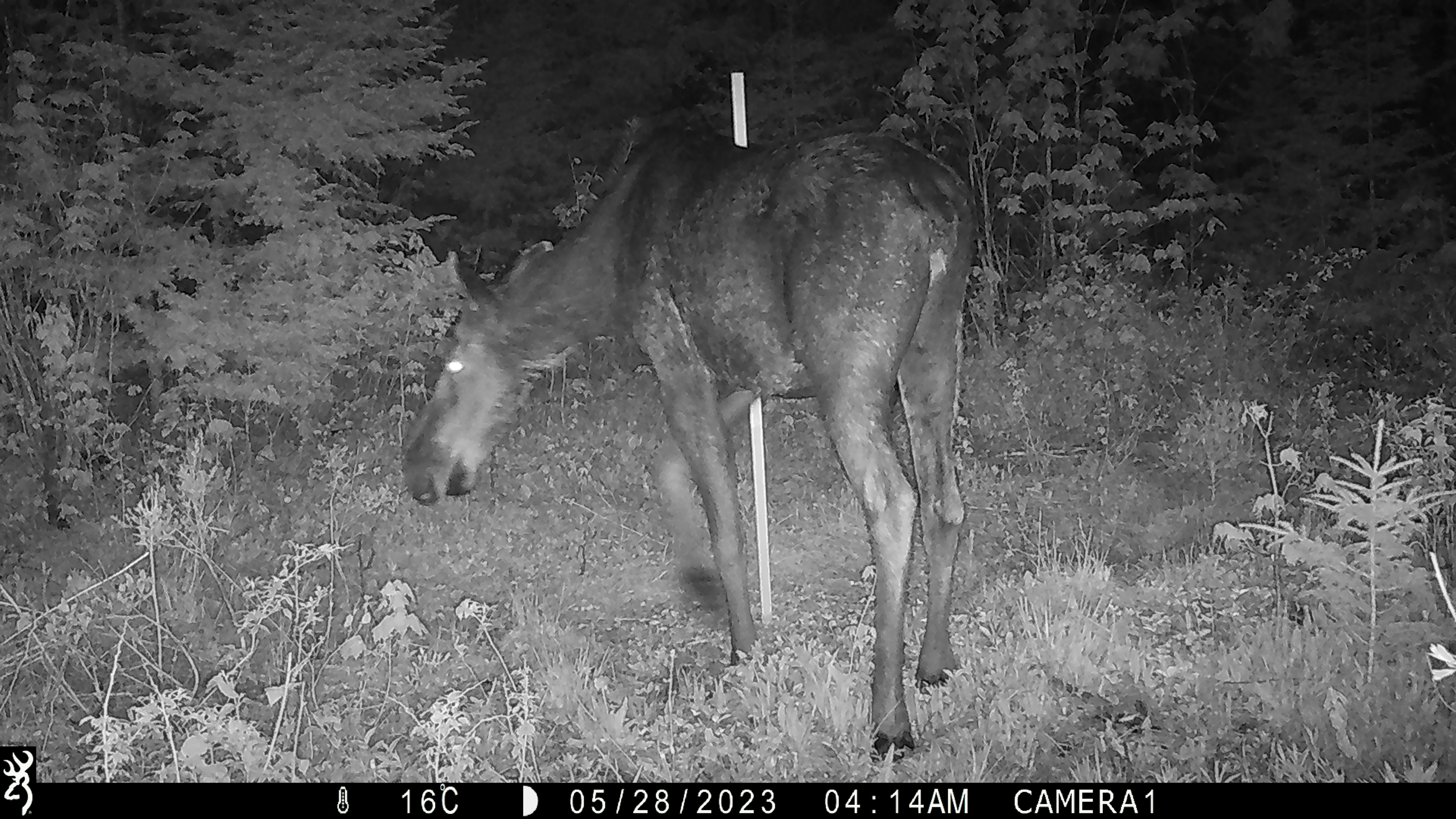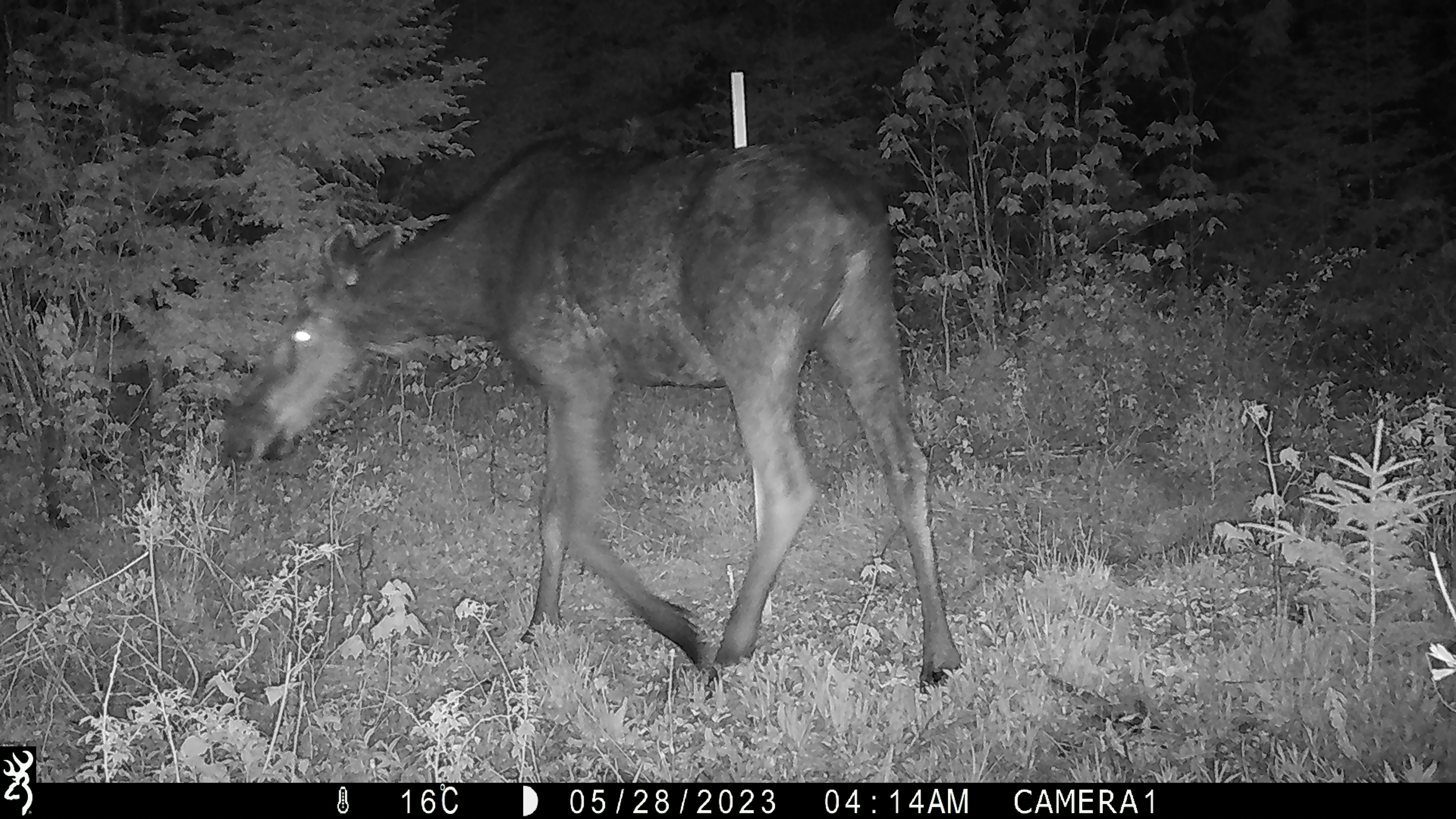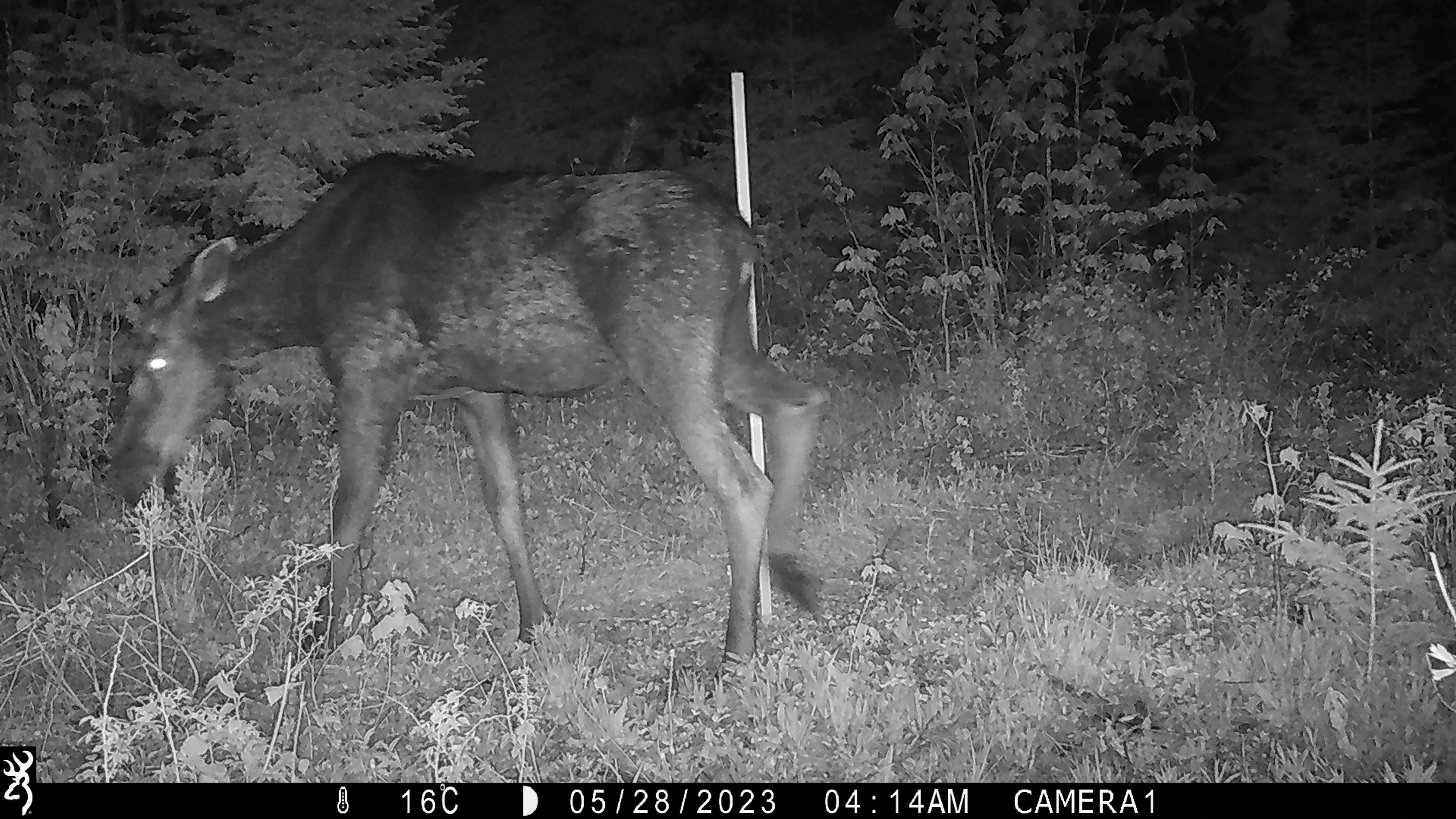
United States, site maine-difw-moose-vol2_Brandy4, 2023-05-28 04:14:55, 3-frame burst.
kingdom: Animalia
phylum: Chordata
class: Mammalia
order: Artiodactyla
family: Cervidae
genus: Alces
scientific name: Alces alces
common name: moose